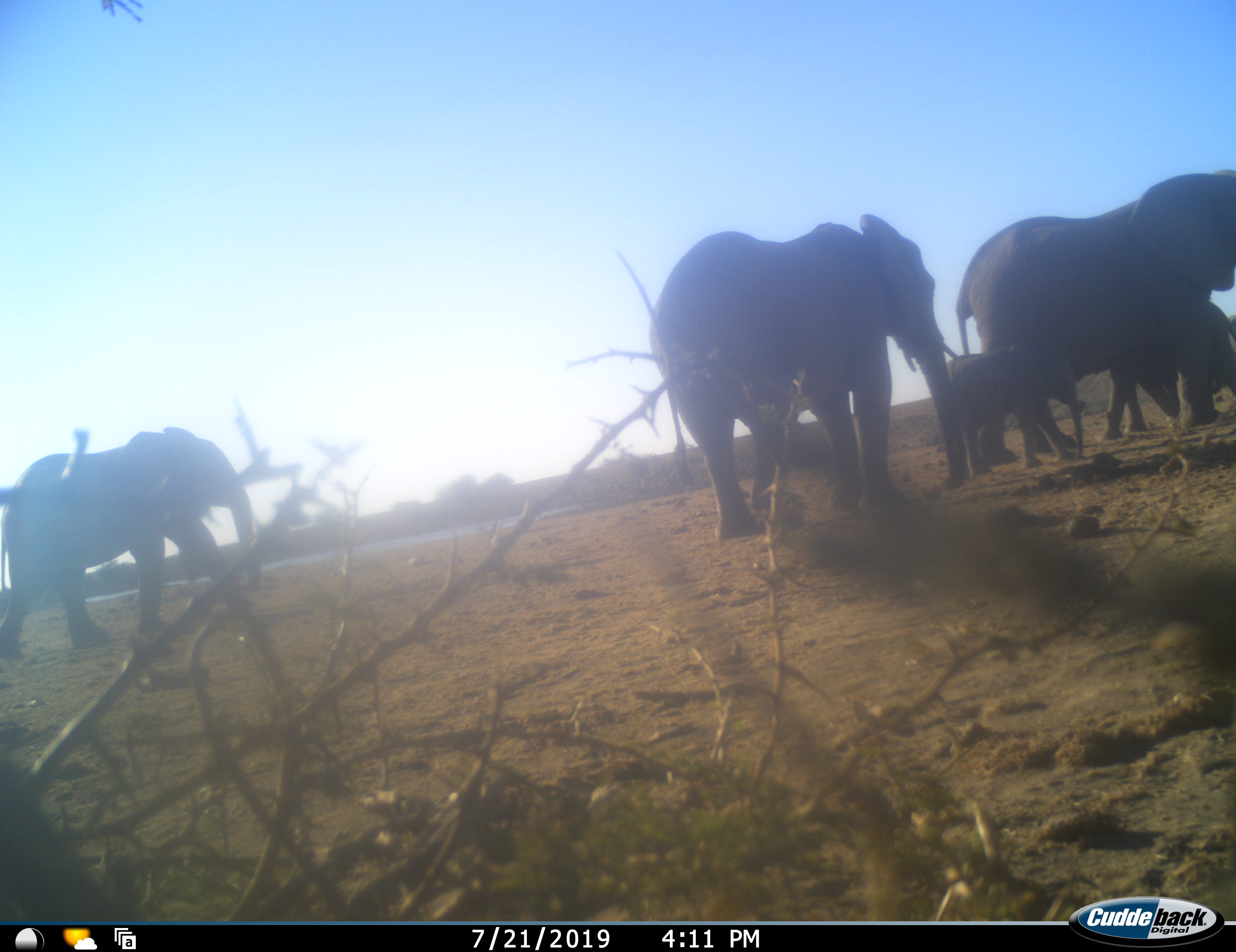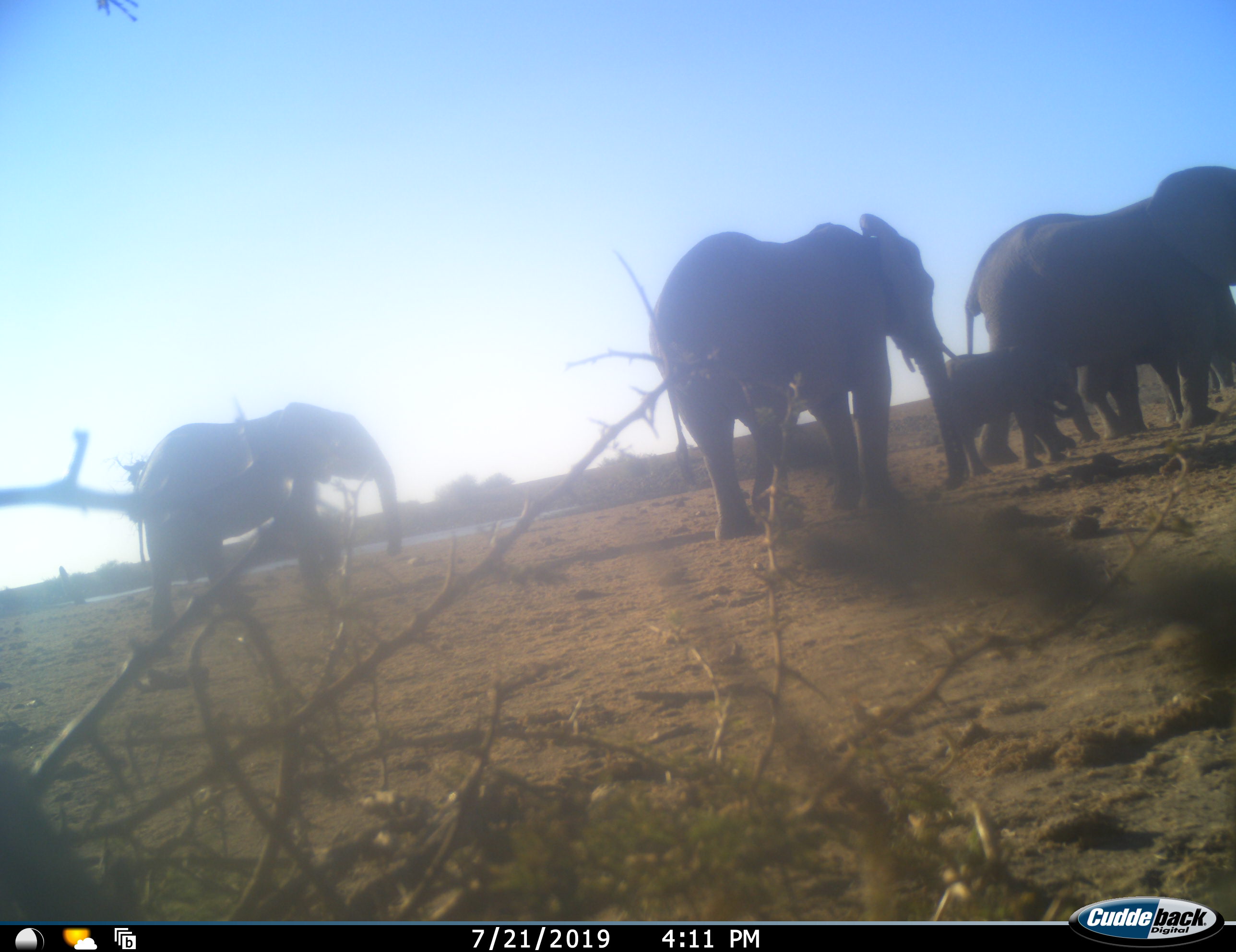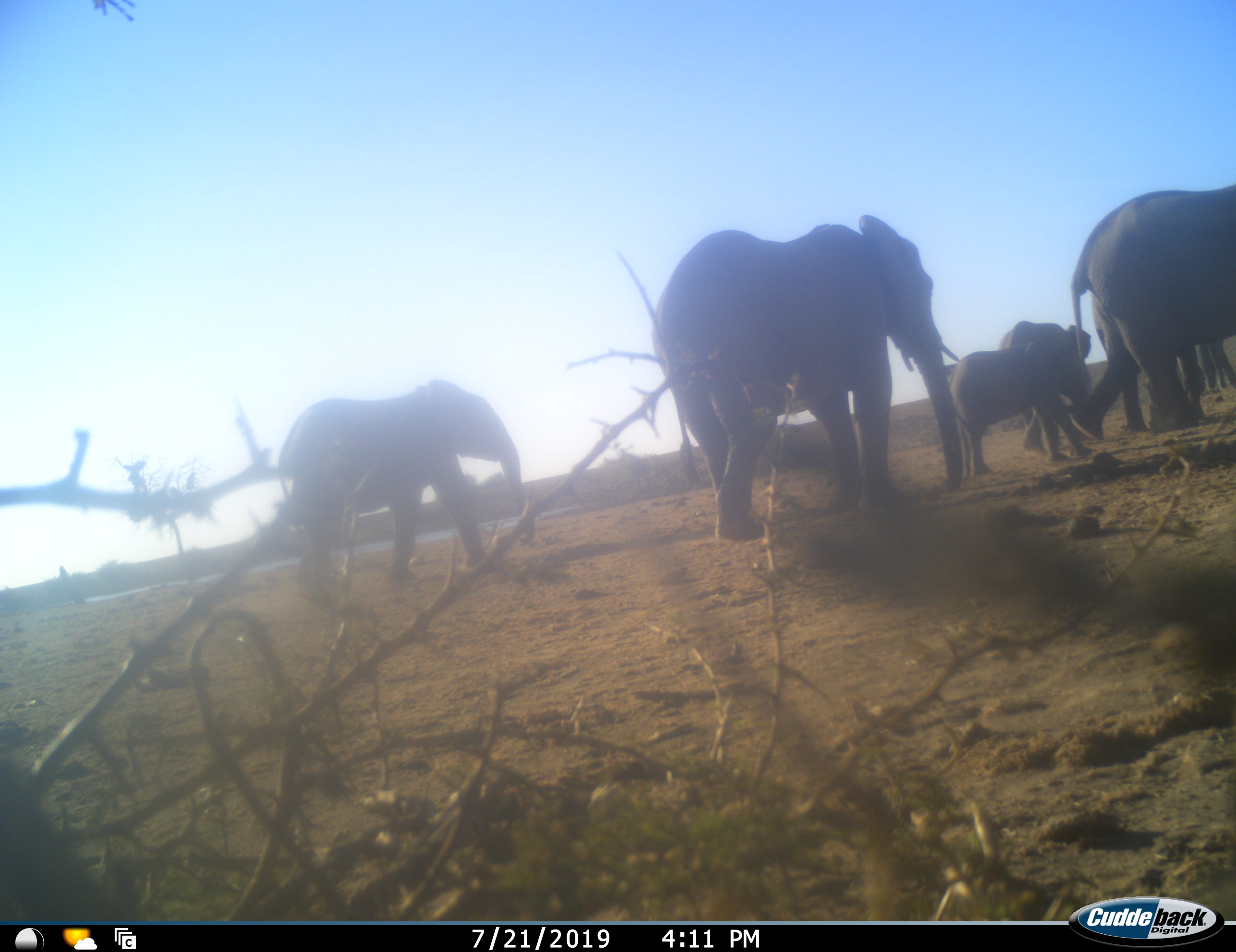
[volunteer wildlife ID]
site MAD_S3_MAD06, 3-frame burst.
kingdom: Animalia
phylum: Chordata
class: Mammalia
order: Proboscidea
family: Elephantidae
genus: Loxodonta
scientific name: Loxodonta africana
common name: african bush elephant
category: elephant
Elephant (african bush elephant) (Loxodonta africana), count 6. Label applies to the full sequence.